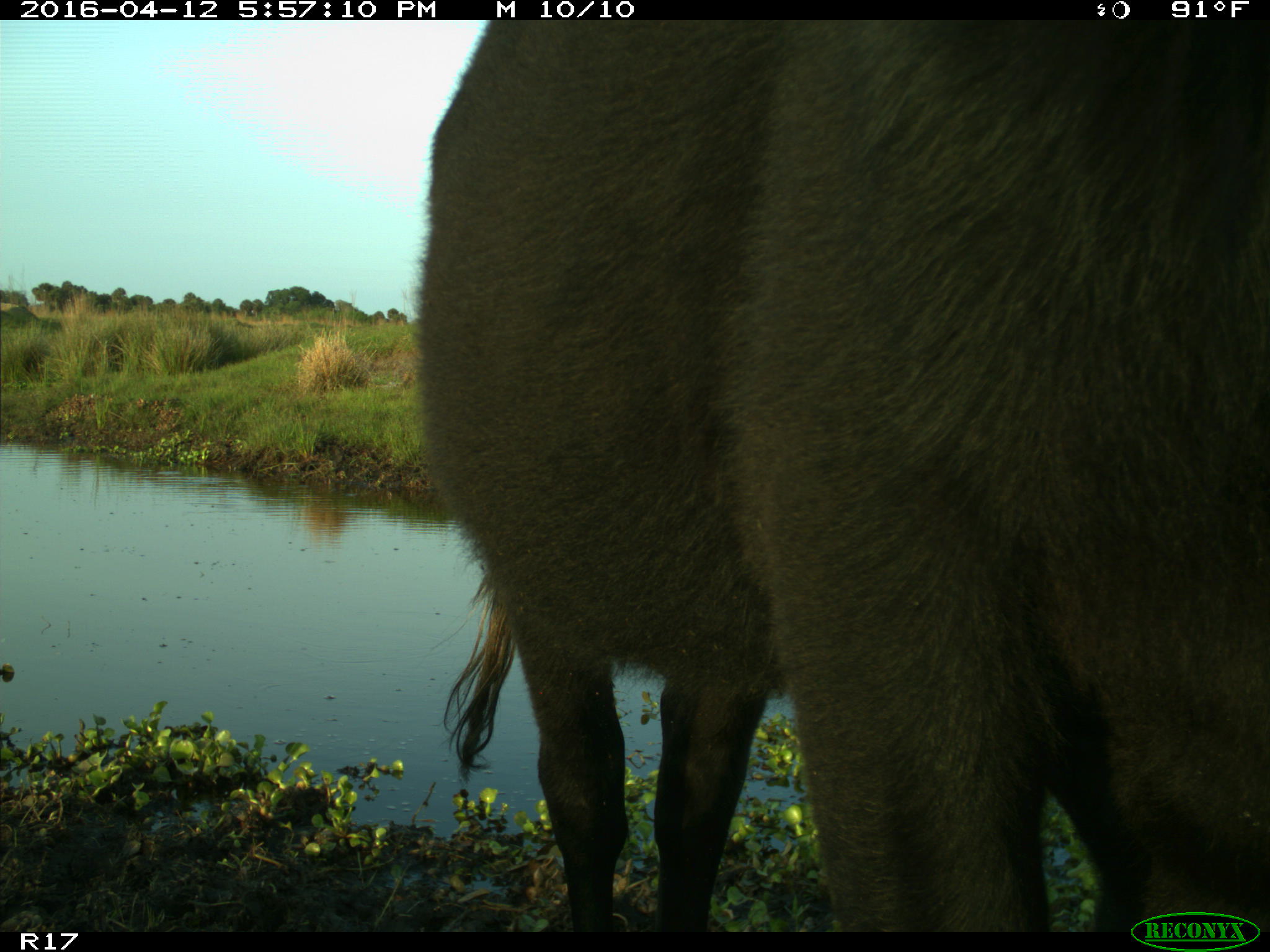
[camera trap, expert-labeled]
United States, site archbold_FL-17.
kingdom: Animalia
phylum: Chordata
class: Mammalia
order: Artiodactyla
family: Bovidae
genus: Bos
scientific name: Bos taurus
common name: domestic cow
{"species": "Bos taurus (domestic cow)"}